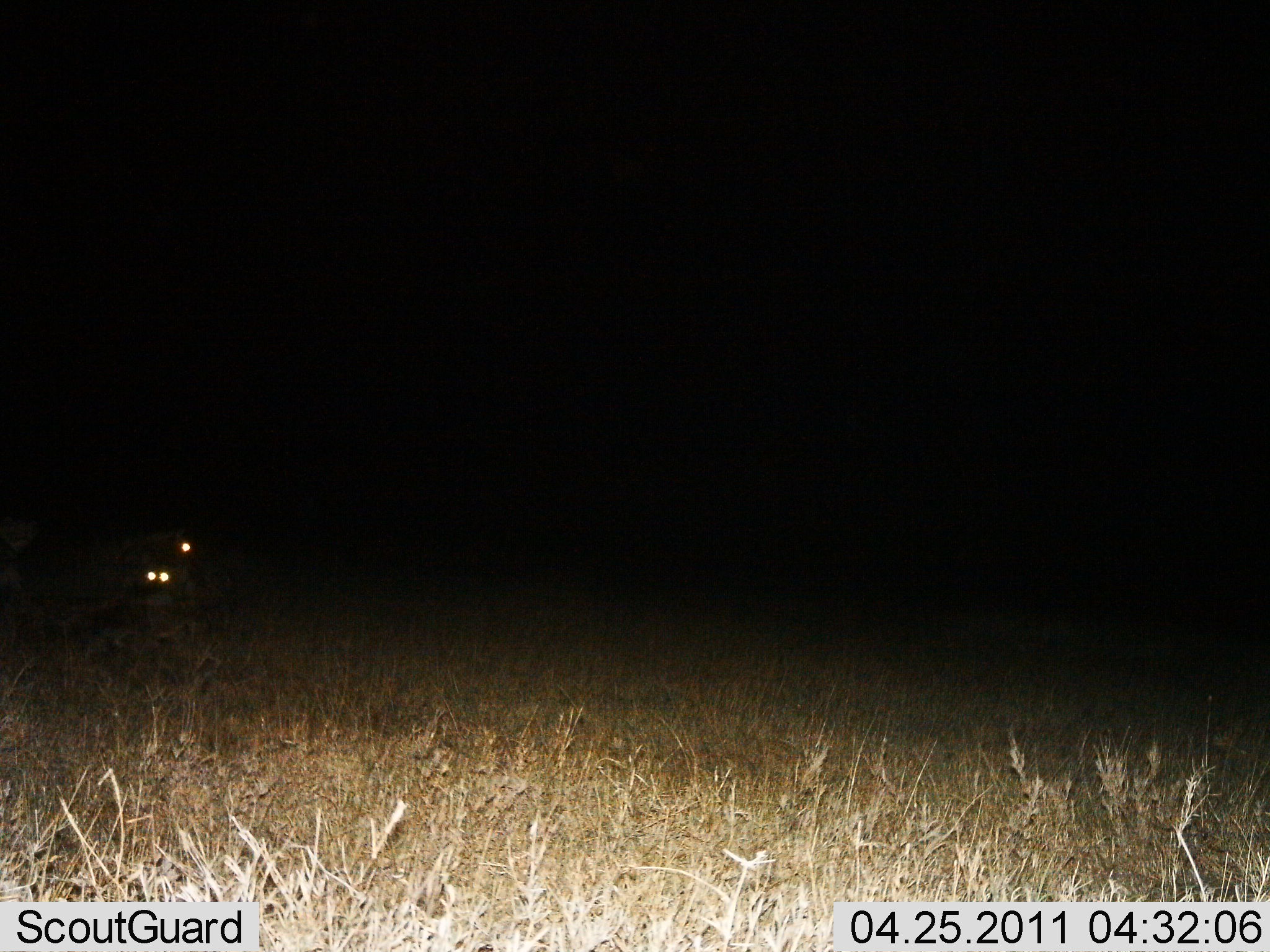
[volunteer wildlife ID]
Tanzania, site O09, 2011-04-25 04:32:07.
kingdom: Animalia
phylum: Chordata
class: Mammalia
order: Carnivora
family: Hyaenidae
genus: Crocuta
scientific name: Crocuta crocuta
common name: spotted hyena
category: hyenaspotted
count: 2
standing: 30%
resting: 20%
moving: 30%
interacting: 10%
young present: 0%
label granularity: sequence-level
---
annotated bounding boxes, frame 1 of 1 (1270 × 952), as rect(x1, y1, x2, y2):
animal: rect(101, 527, 198, 591)